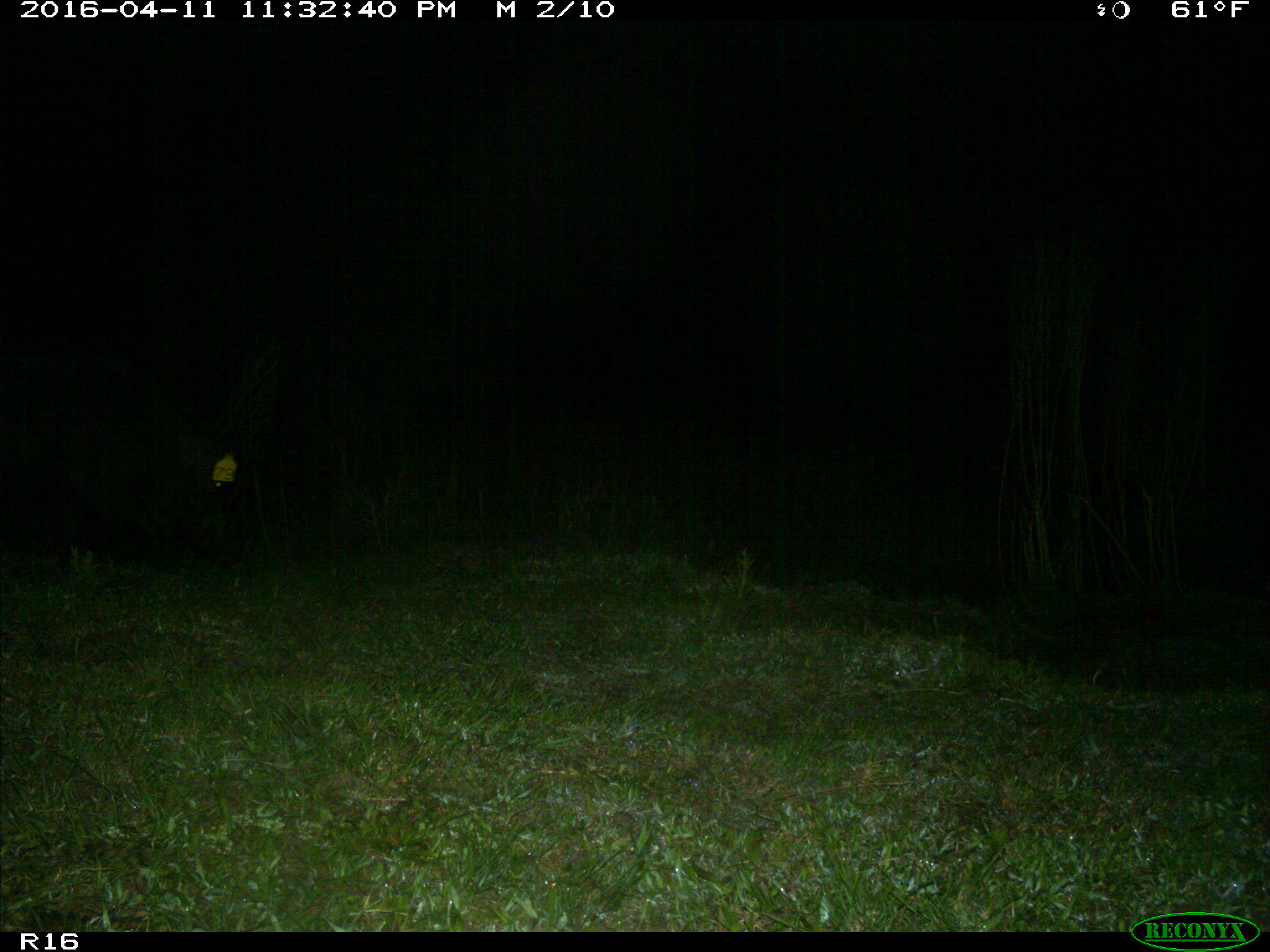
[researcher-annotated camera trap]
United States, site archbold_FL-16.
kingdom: Animalia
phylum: Chordata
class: Mammalia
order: Artiodactyla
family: Suidae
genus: Sus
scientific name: Sus scrofa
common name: wild boar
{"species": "Sus scrofa (wild boar)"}